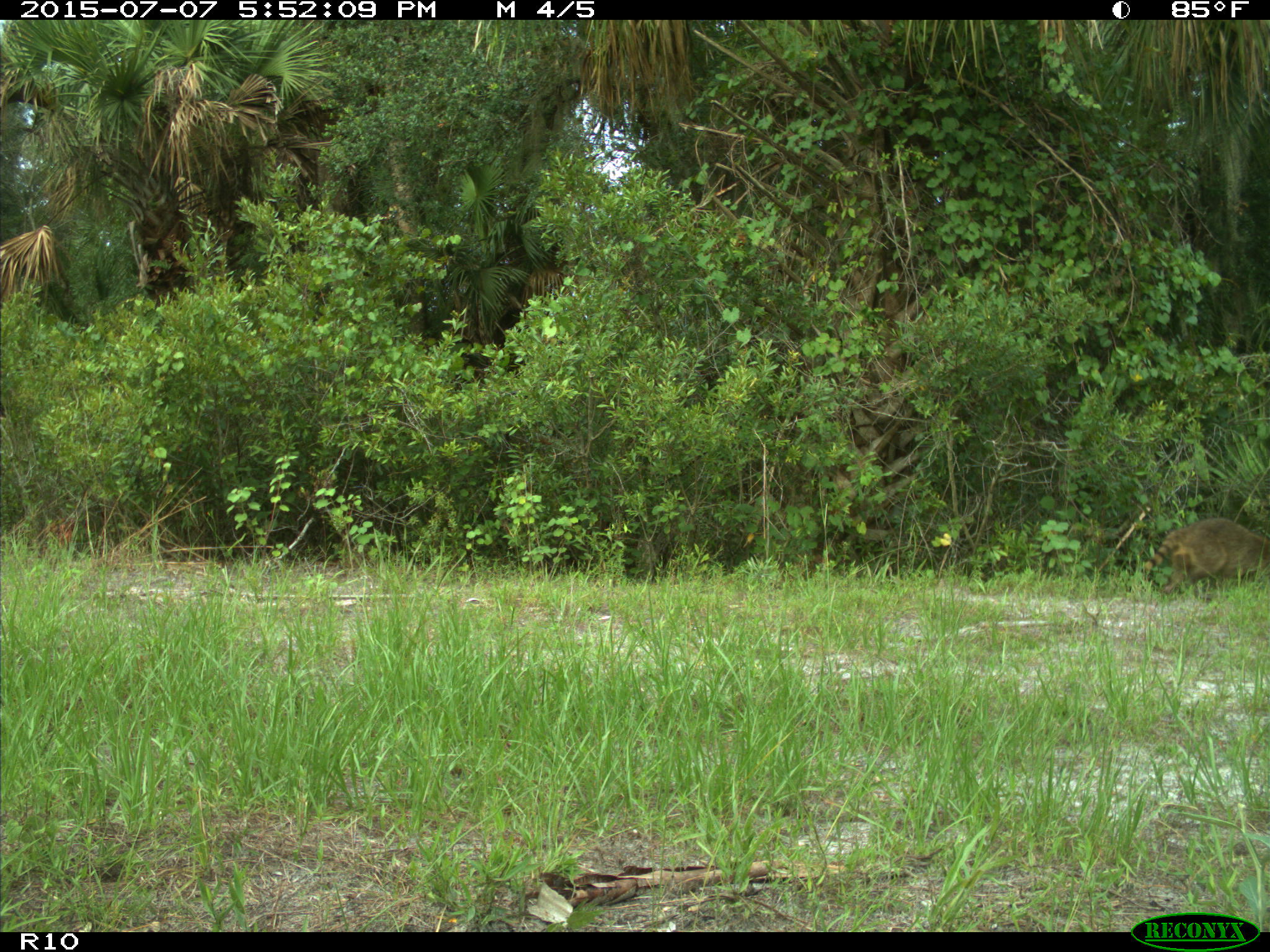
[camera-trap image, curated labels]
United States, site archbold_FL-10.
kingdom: Animalia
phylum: Chordata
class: Mammalia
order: Carnivora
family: Procyonidae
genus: Procyon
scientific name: Procyon lotor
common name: common raccoon